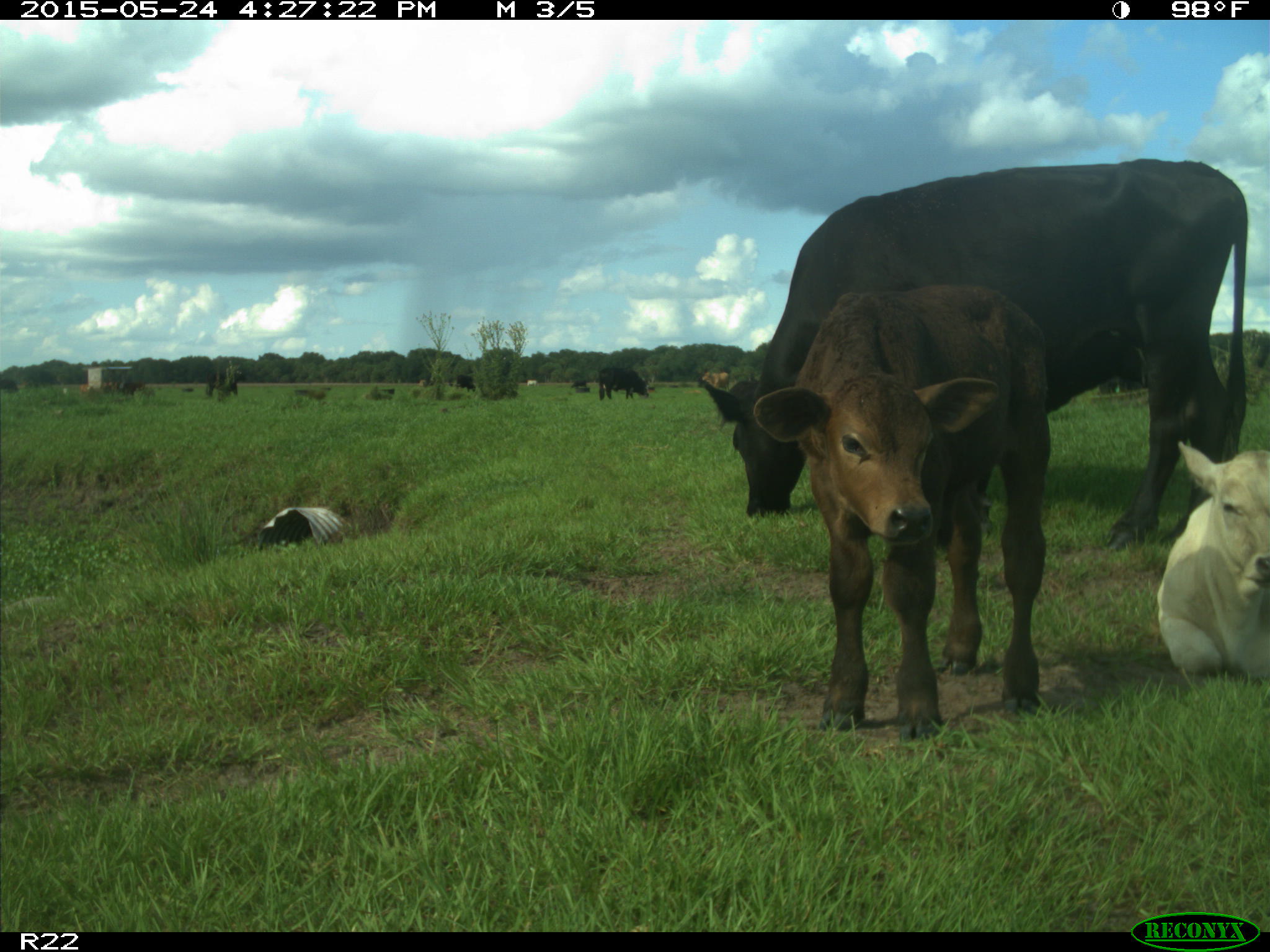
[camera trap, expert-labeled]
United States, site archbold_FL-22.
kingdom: Animalia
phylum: Chordata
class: Mammalia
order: Artiodactyla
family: Bovidae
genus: Bos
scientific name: Bos taurus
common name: domestic cow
Bos taurus (domestic cow).